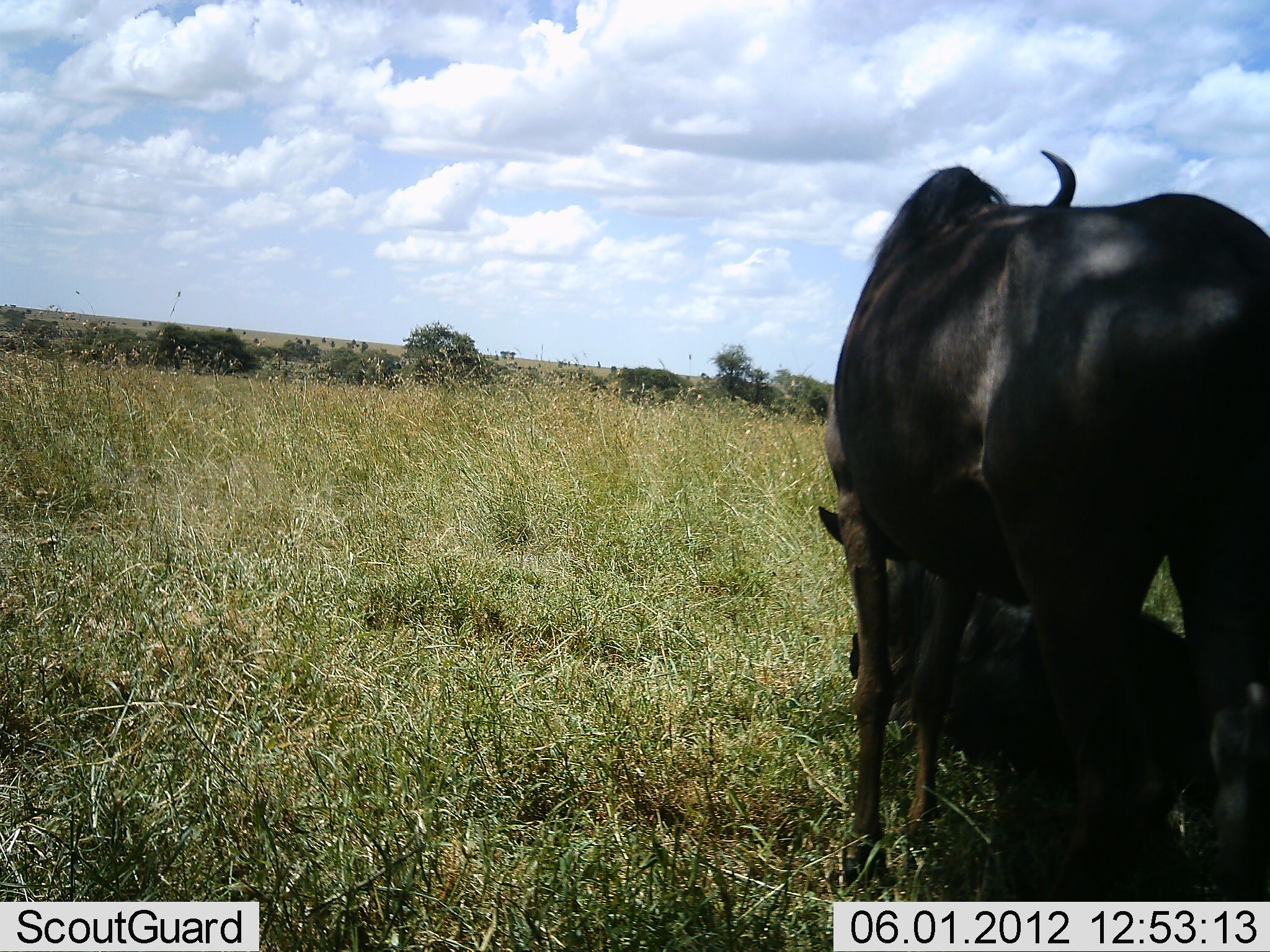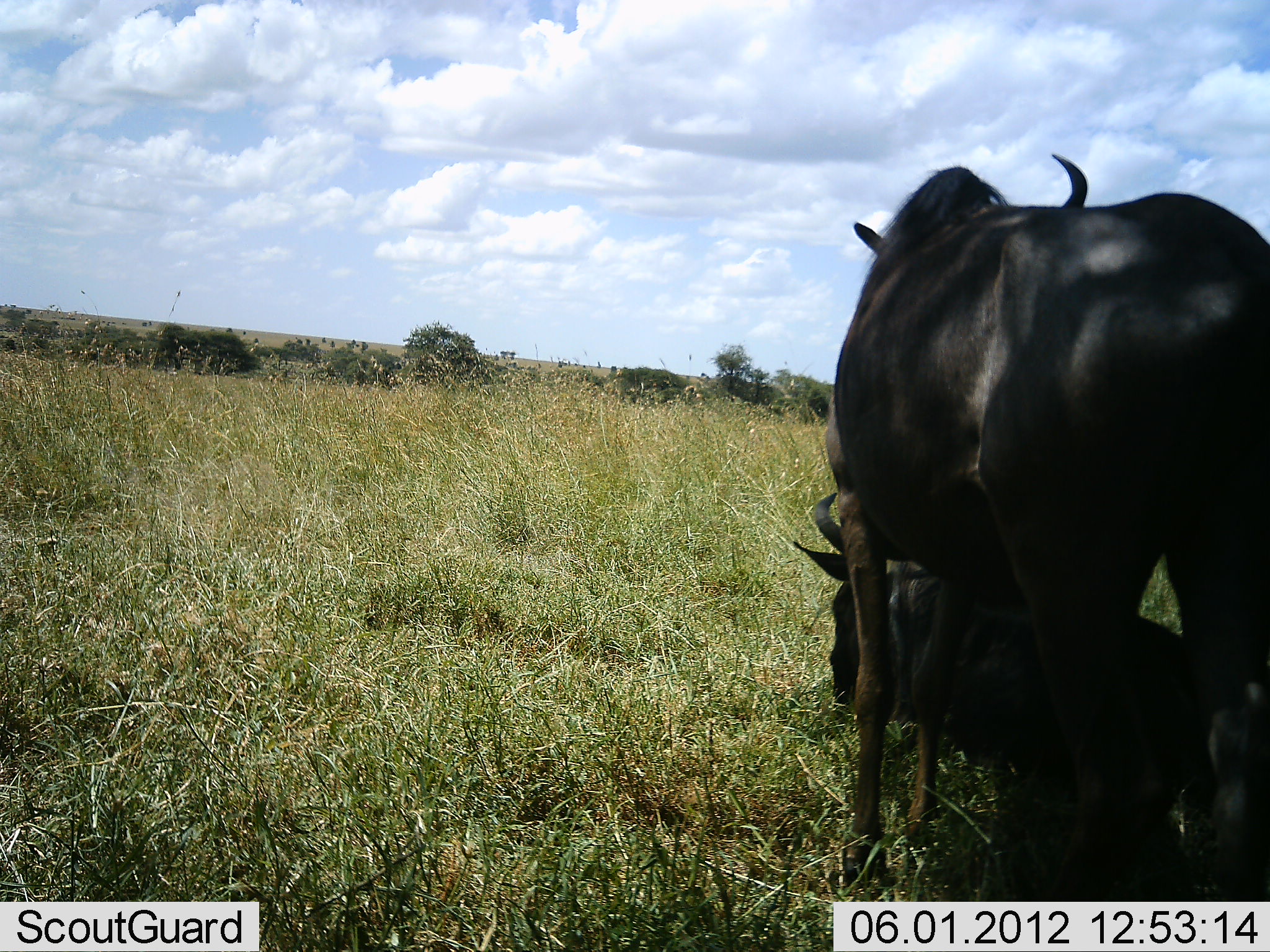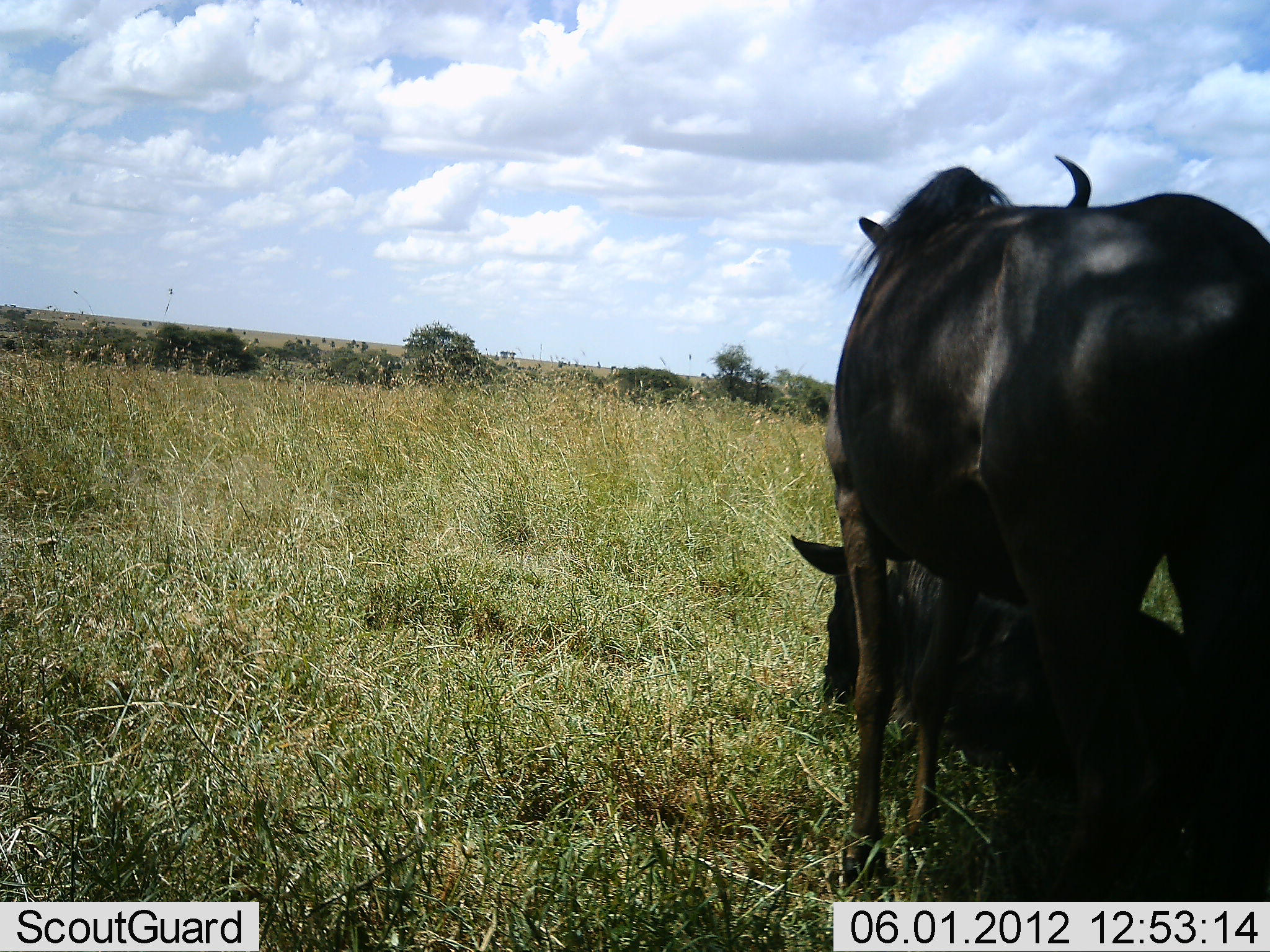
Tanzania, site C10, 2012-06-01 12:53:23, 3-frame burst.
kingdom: Animalia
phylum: Chordata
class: Mammalia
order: Artiodactyla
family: Bovidae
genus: Connochaetes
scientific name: Connochaetes taurinus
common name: blue wildebeest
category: wildebeest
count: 2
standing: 80%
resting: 100%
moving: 0%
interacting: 10%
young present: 0%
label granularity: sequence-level